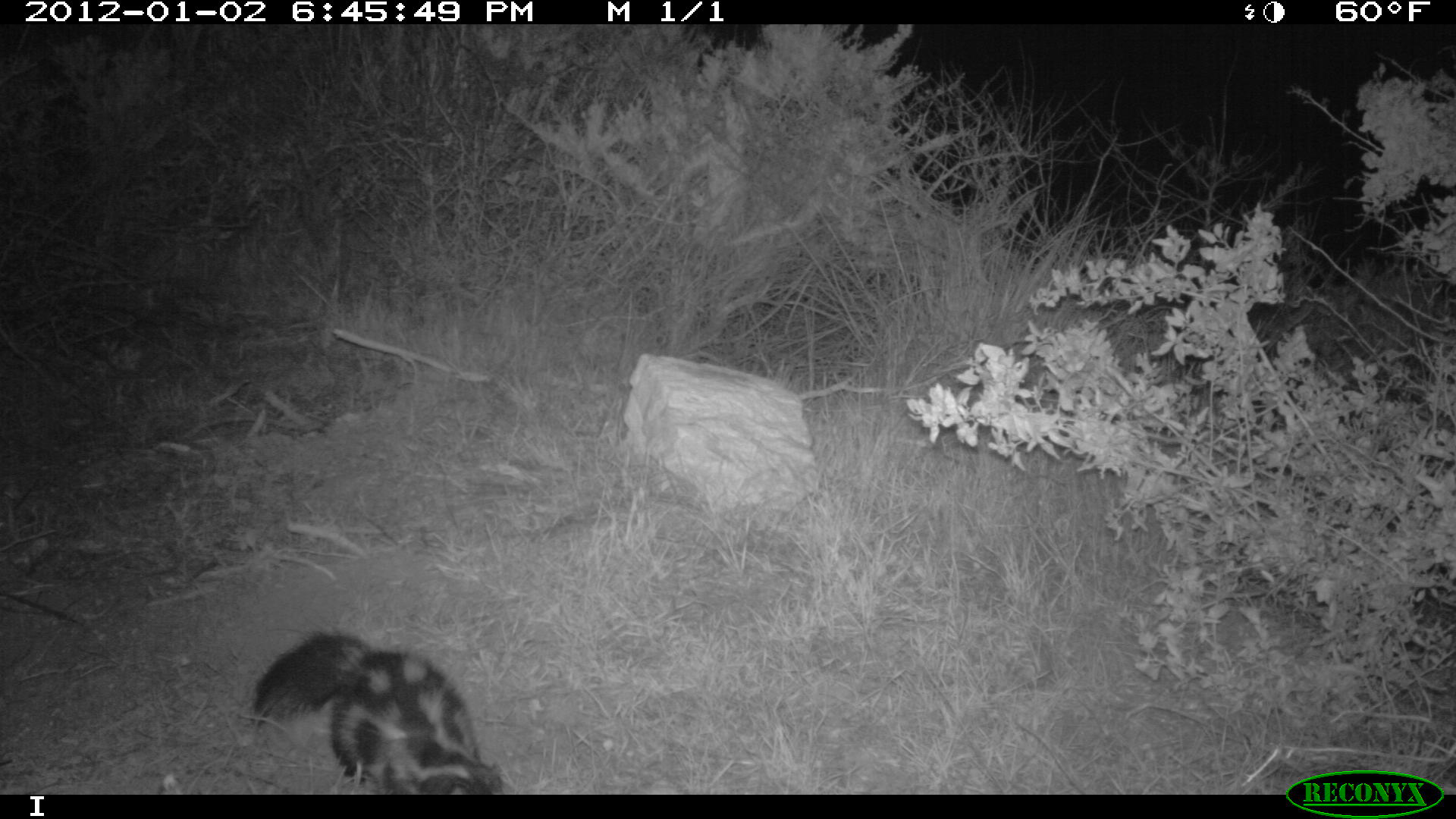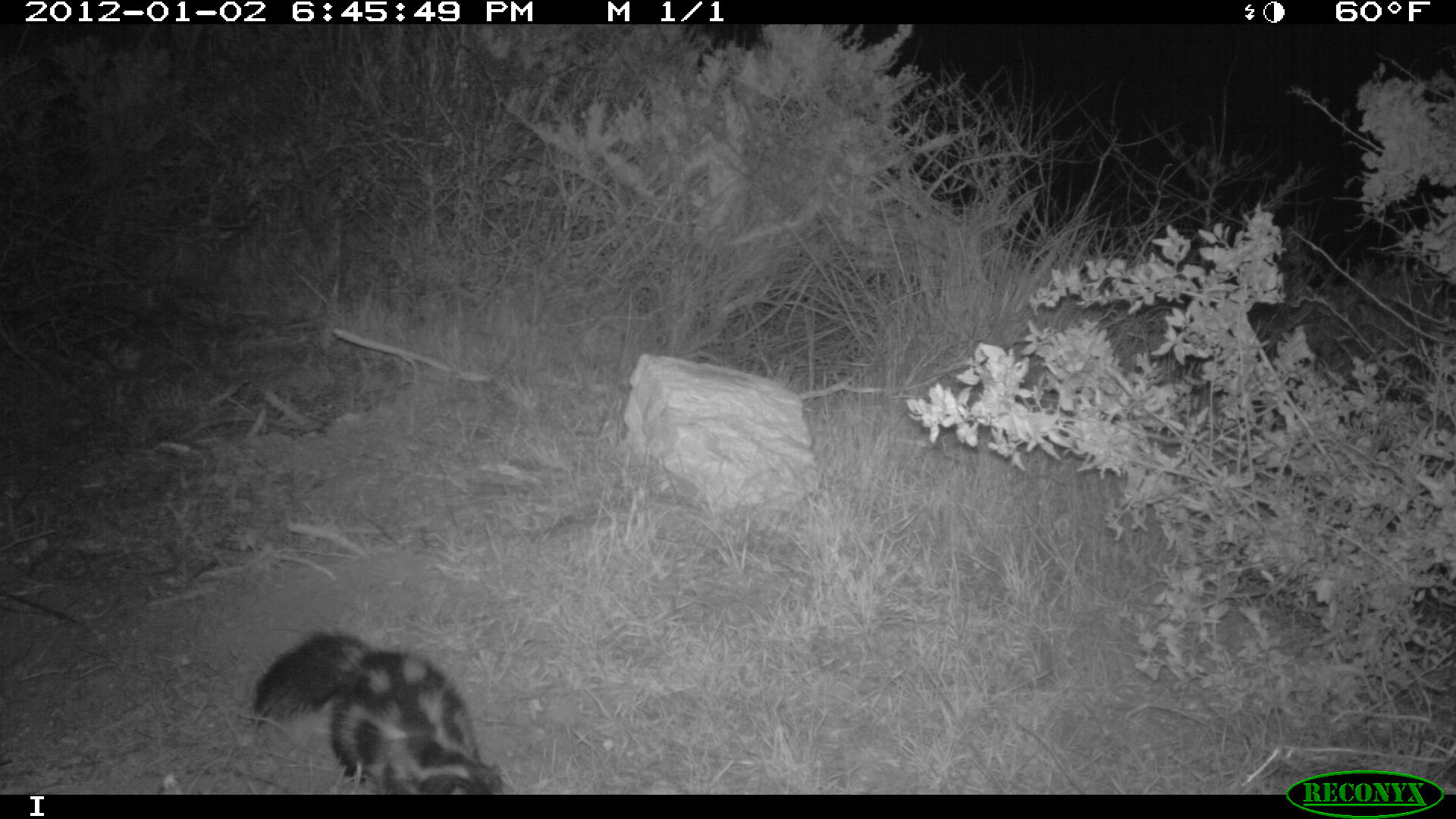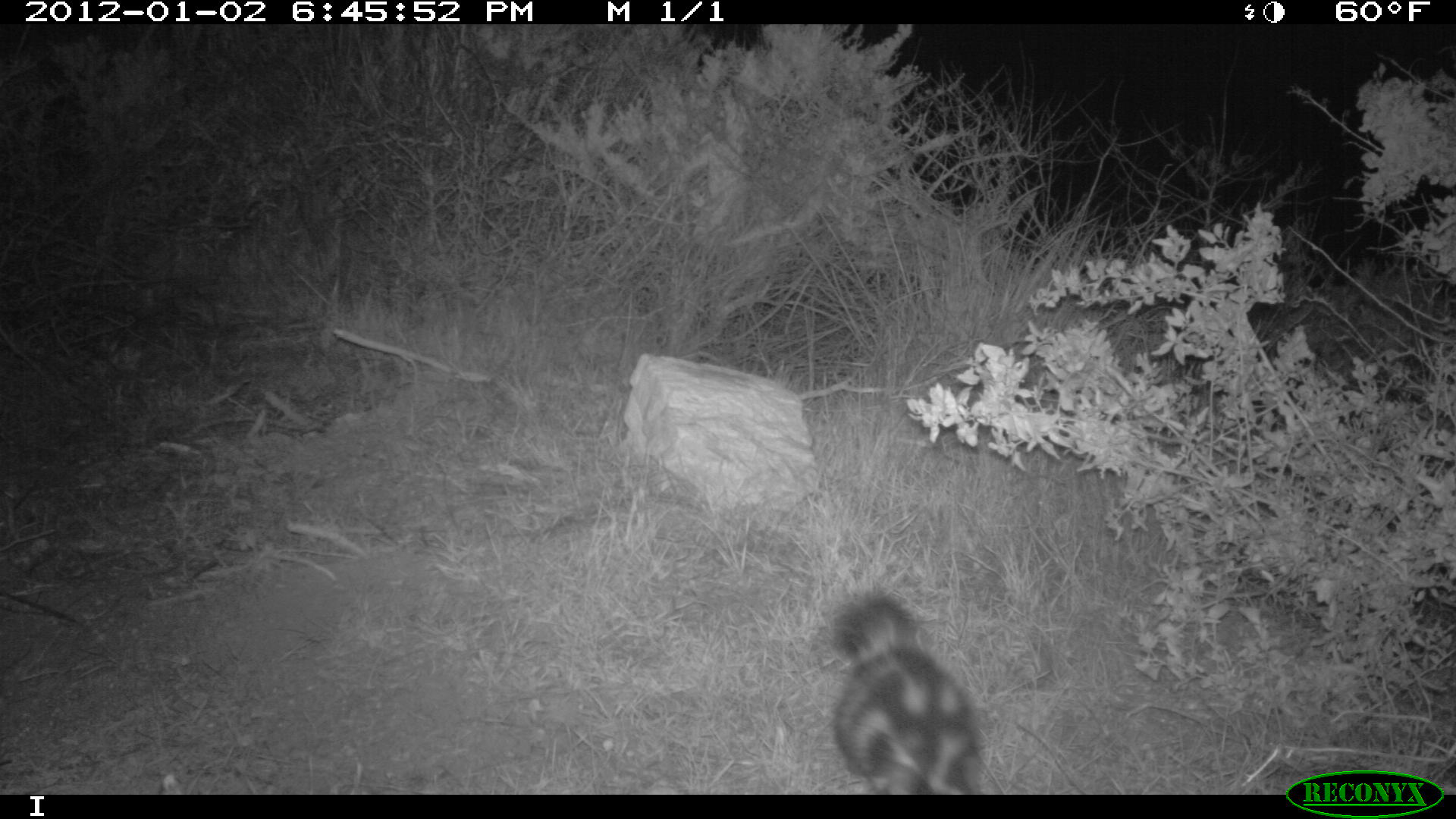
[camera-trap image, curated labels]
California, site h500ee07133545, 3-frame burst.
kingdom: Animalia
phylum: Chordata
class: Mammalia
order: Carnivora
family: Mephitidae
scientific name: Mephitidae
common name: skunk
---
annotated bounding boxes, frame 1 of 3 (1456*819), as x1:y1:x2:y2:
skunk: 247:624:510:795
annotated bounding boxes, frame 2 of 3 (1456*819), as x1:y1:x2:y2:
skunk: 252:627:507:795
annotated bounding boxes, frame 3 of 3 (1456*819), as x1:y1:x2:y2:
skunk: 824:588:993:795